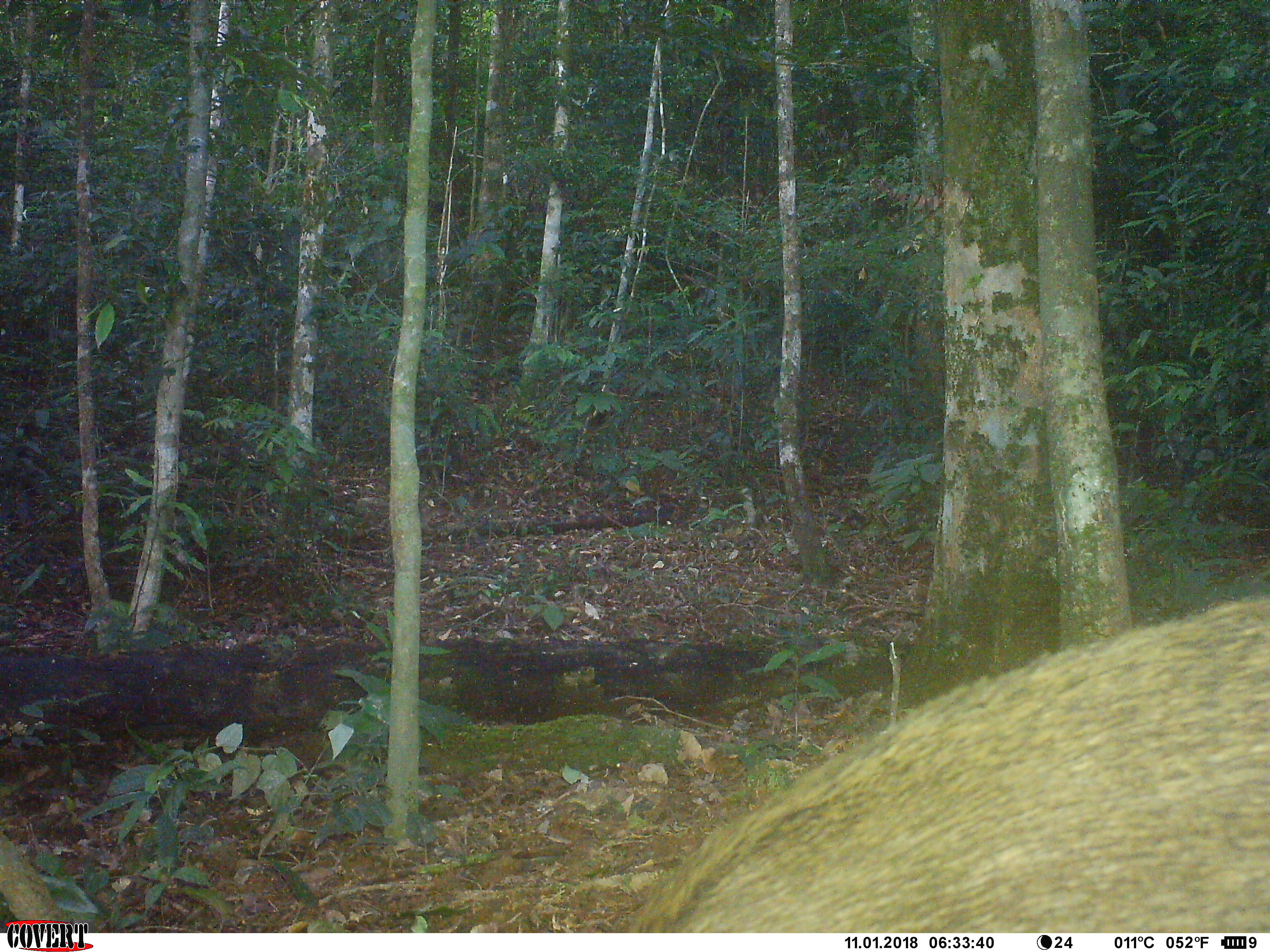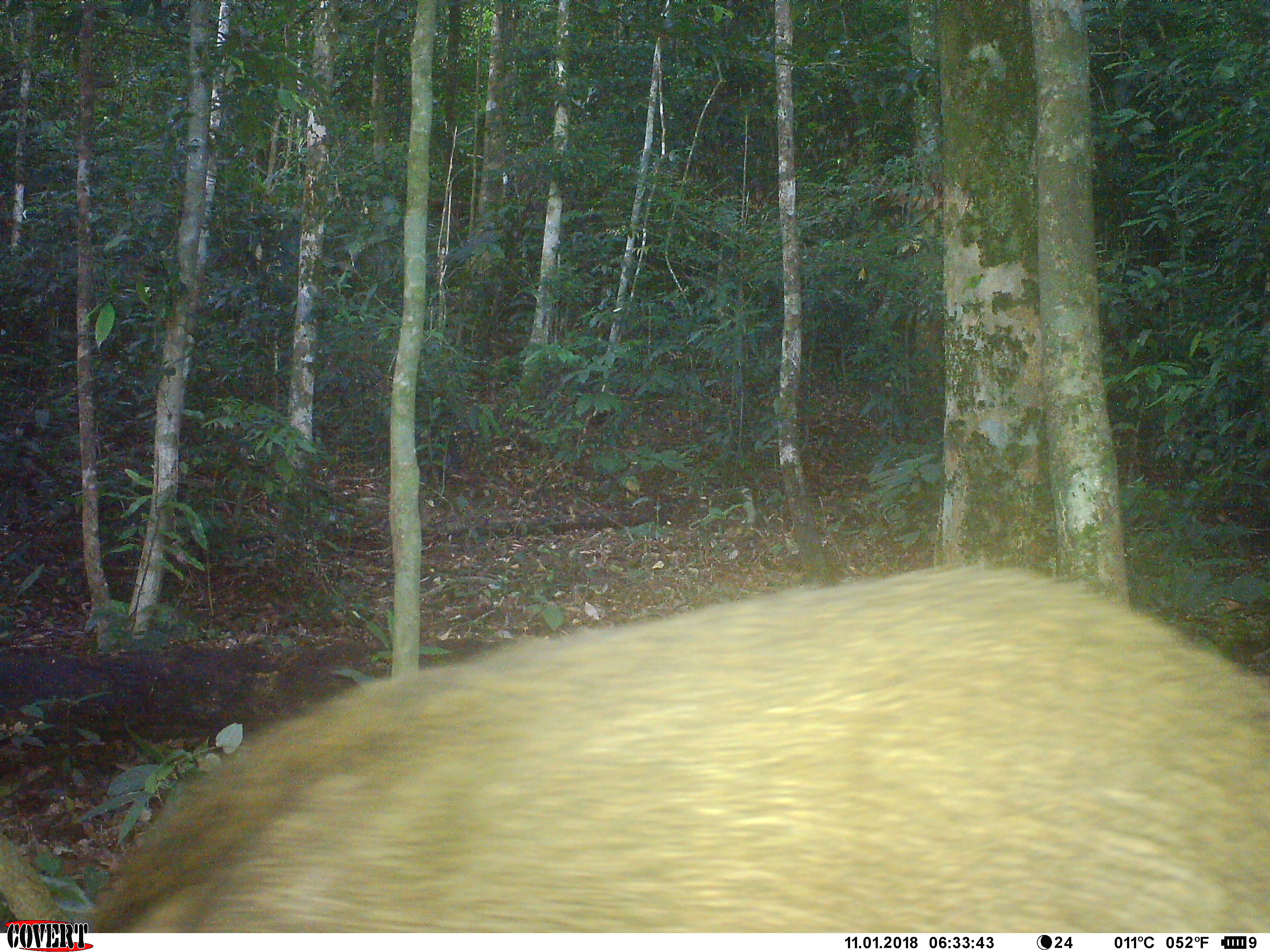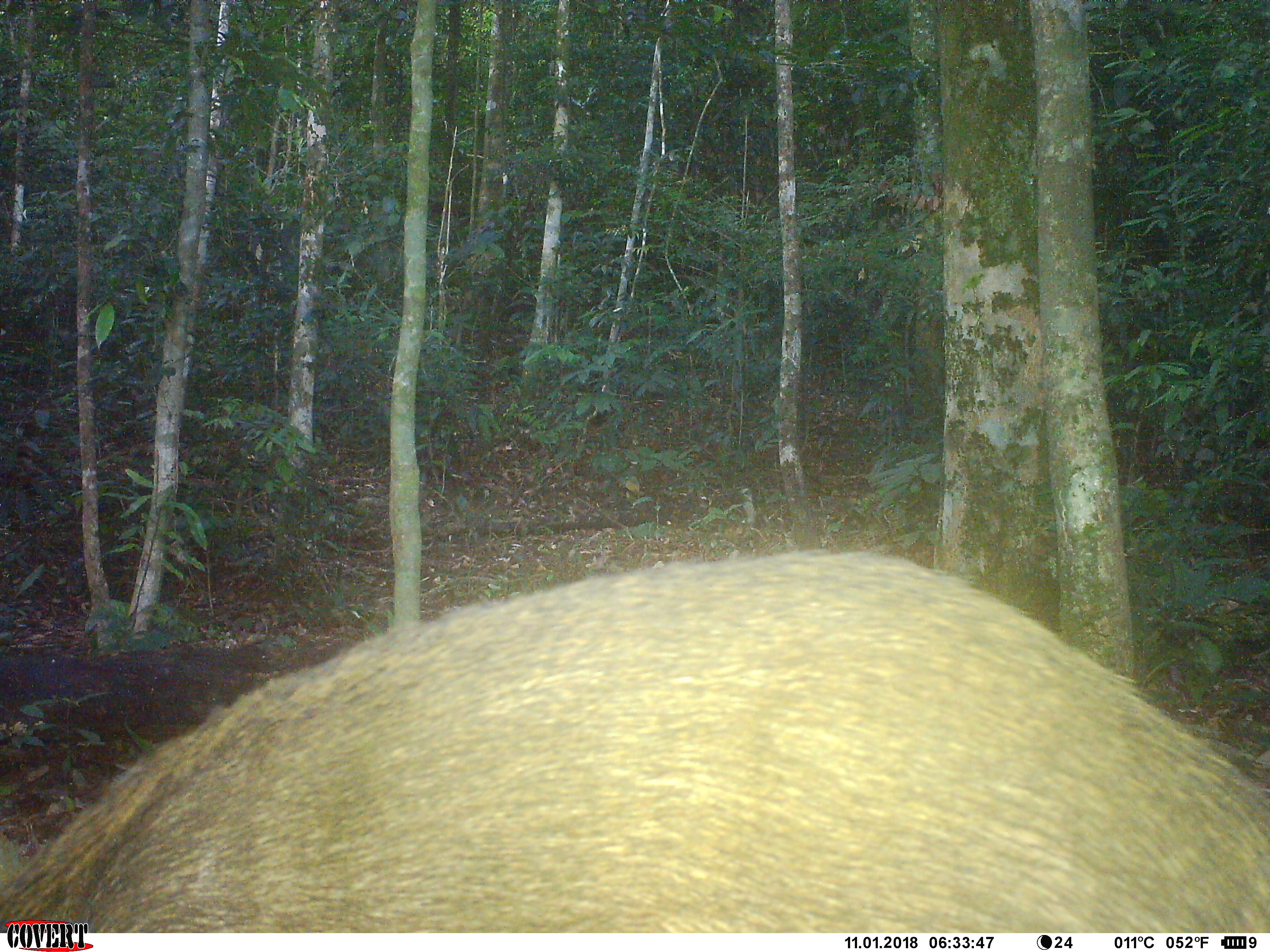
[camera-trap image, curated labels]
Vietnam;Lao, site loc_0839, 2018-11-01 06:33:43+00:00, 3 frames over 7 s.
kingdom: Animalia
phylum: Chordata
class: Mammalia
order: Artiodactyla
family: Suidae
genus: Sus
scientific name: Sus scrofa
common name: eurasian wild pig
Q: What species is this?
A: Eurasian wild pig (Sus scrofa).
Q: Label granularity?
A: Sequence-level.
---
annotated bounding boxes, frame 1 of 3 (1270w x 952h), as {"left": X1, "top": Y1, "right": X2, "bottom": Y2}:
eurasian wild pig: {"left": 623, "top": 587, "right": 1270, "bottom": 933}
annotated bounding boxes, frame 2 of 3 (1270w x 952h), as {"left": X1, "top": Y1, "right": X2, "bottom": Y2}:
eurasian wild pig: {"left": 88, "top": 556, "right": 1270, "bottom": 933}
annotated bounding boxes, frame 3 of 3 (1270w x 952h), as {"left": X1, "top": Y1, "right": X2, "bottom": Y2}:
eurasian wild pig: {"left": 0, "top": 546, "right": 1270, "bottom": 933}